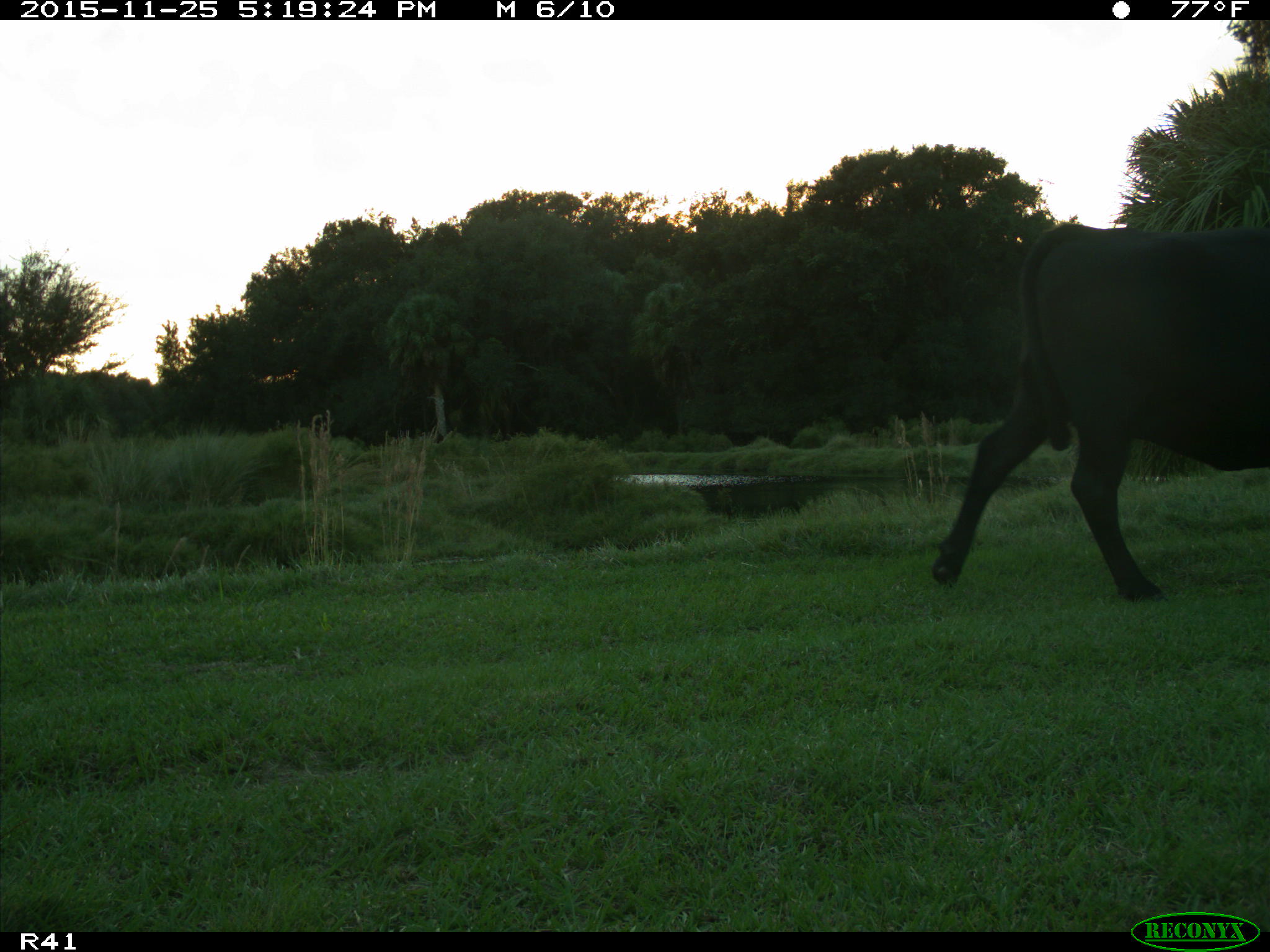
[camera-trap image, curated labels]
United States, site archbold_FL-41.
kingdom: Animalia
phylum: Chordata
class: Mammalia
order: Artiodactyla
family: Bovidae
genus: Bos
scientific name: Bos taurus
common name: domestic cow